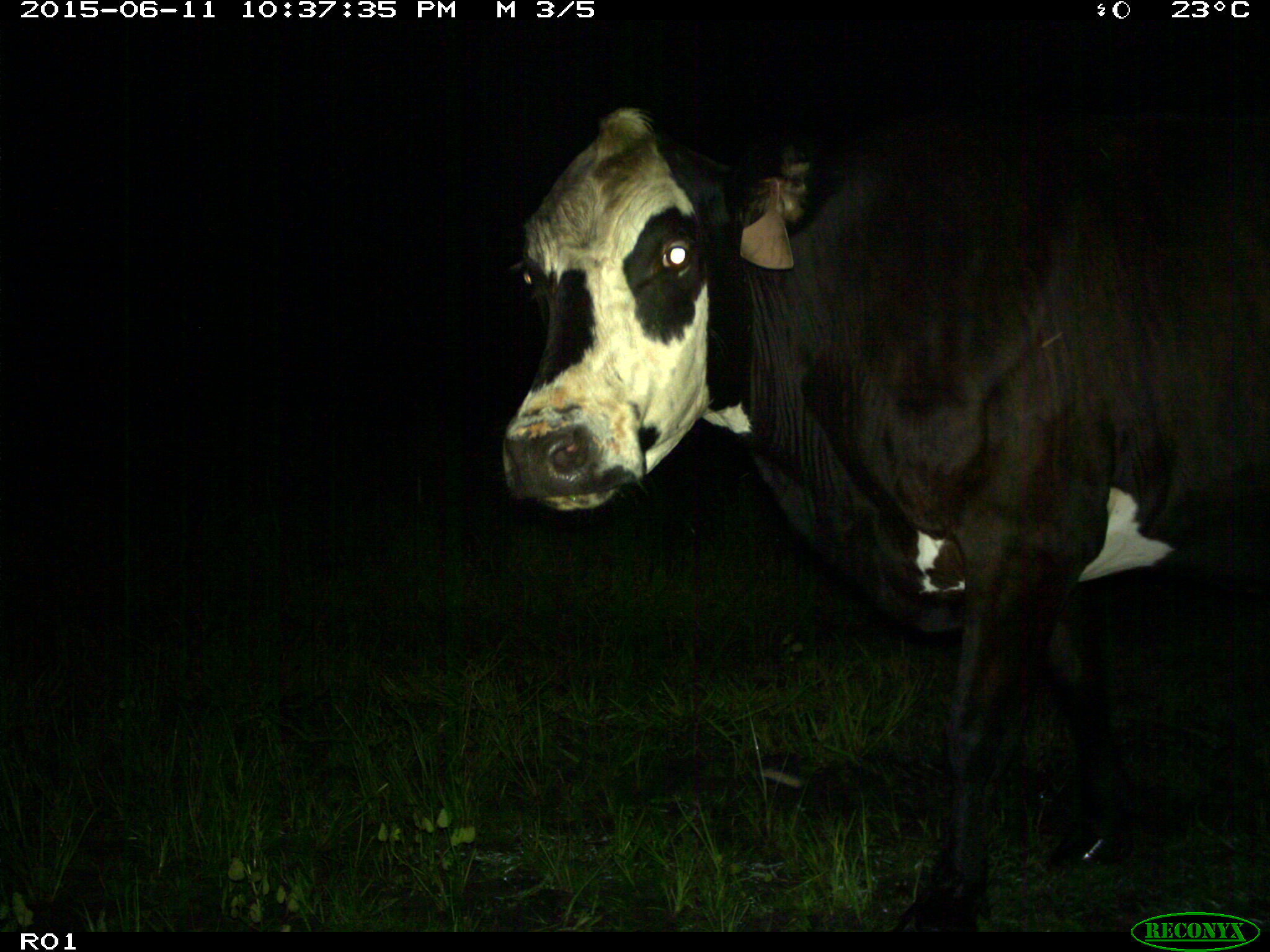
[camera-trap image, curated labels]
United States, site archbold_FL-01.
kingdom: Animalia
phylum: Chordata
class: Mammalia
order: Artiodactyla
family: Bovidae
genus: Bos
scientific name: Bos taurus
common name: domestic cow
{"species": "Bos taurus (domestic cow)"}